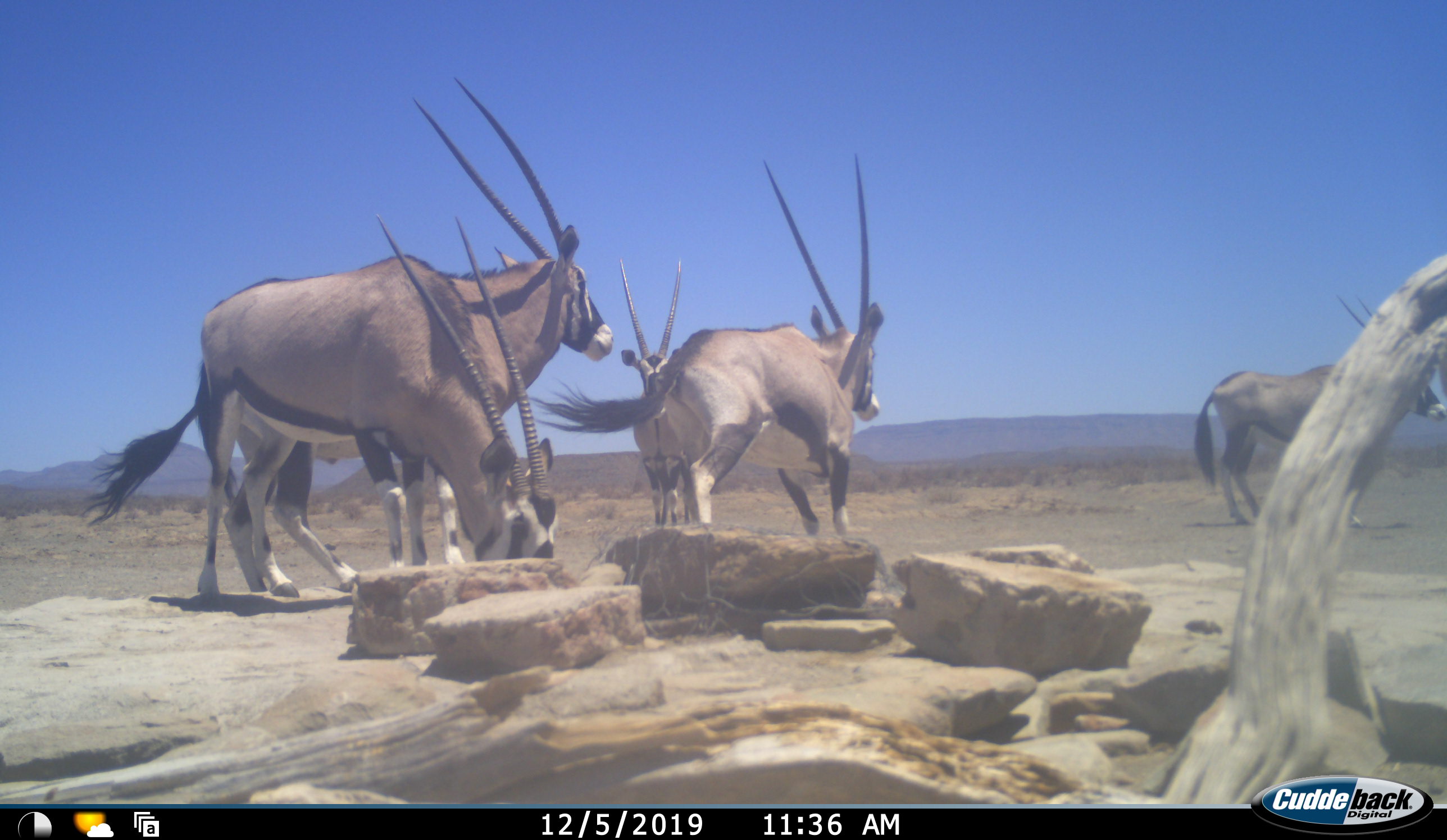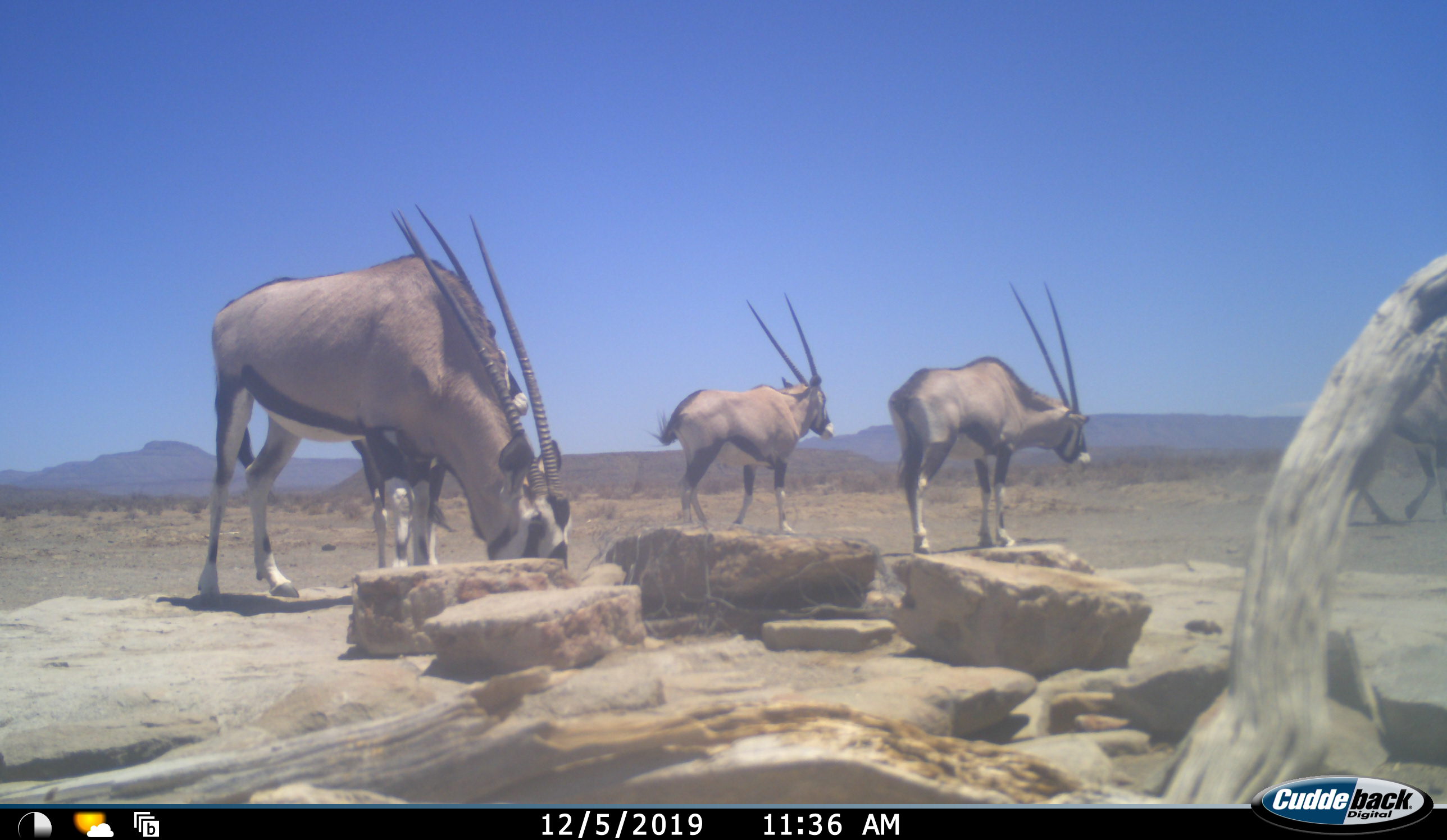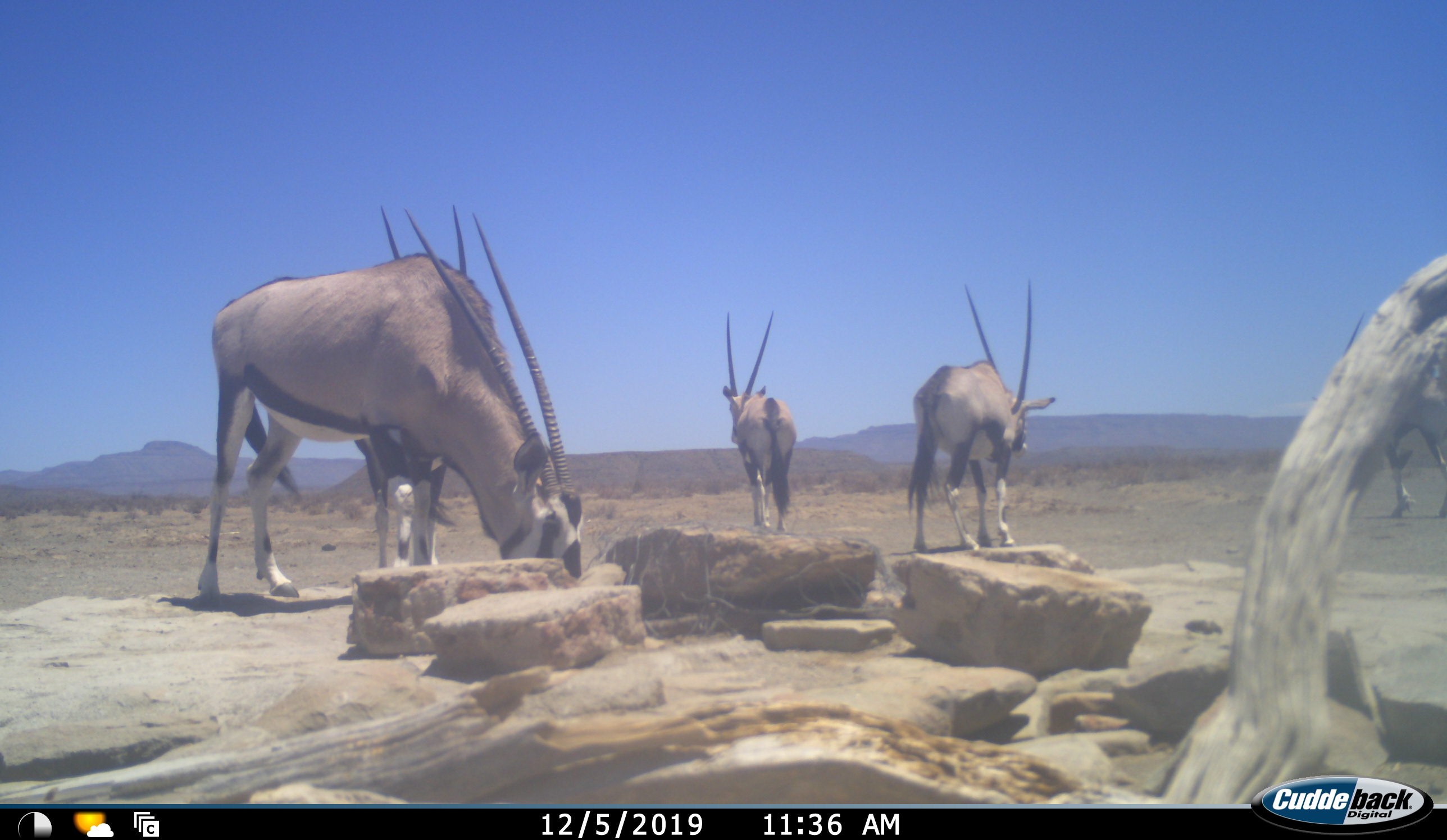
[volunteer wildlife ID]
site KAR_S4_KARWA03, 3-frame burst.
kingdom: Animalia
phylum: Chordata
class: Mammalia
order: Artiodactyla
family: Bovidae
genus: Oryx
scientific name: Oryx gazella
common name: gemsbok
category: oryx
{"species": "oryx (gemsbok) (Oryx gazella)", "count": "5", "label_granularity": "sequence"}